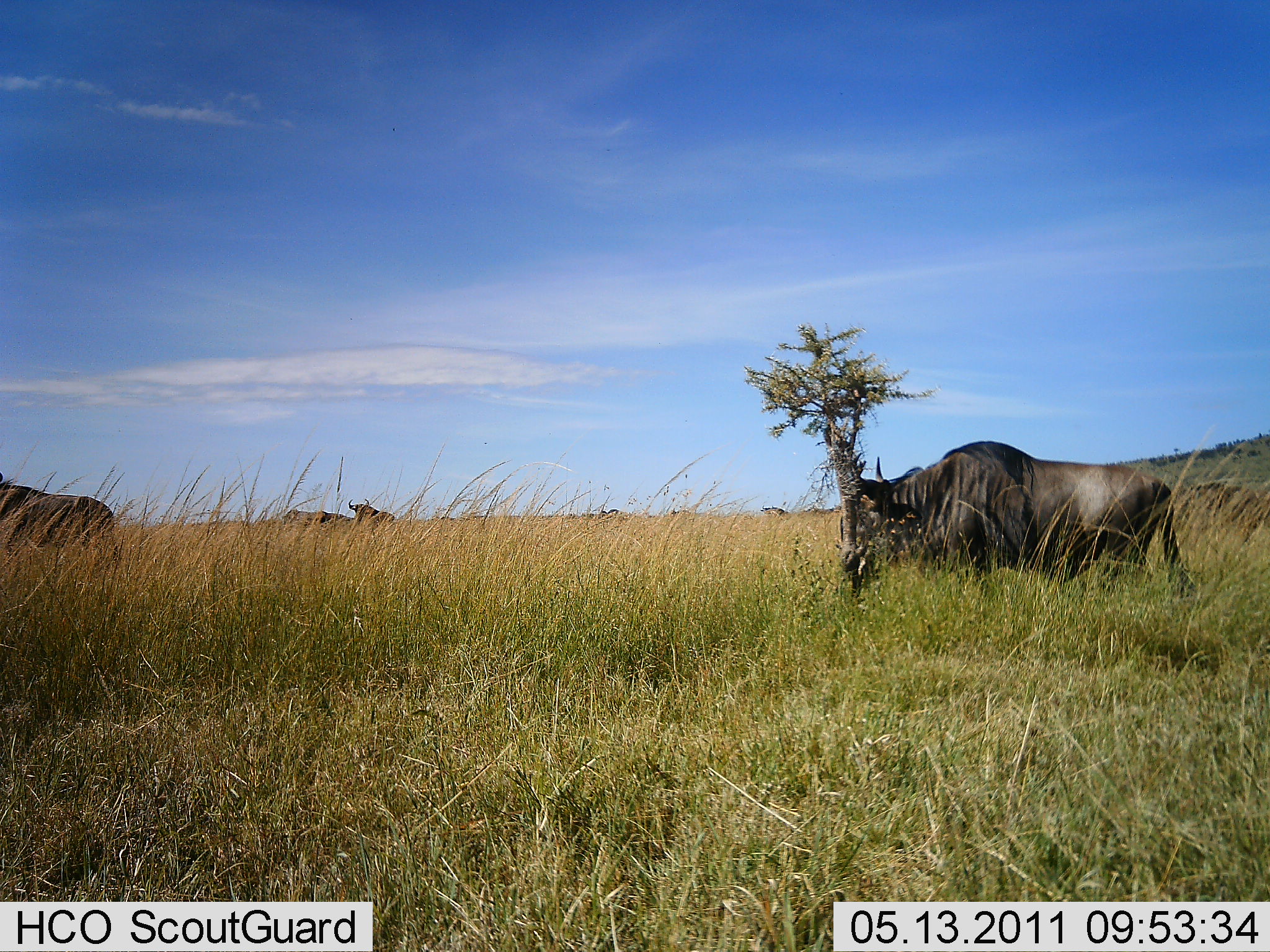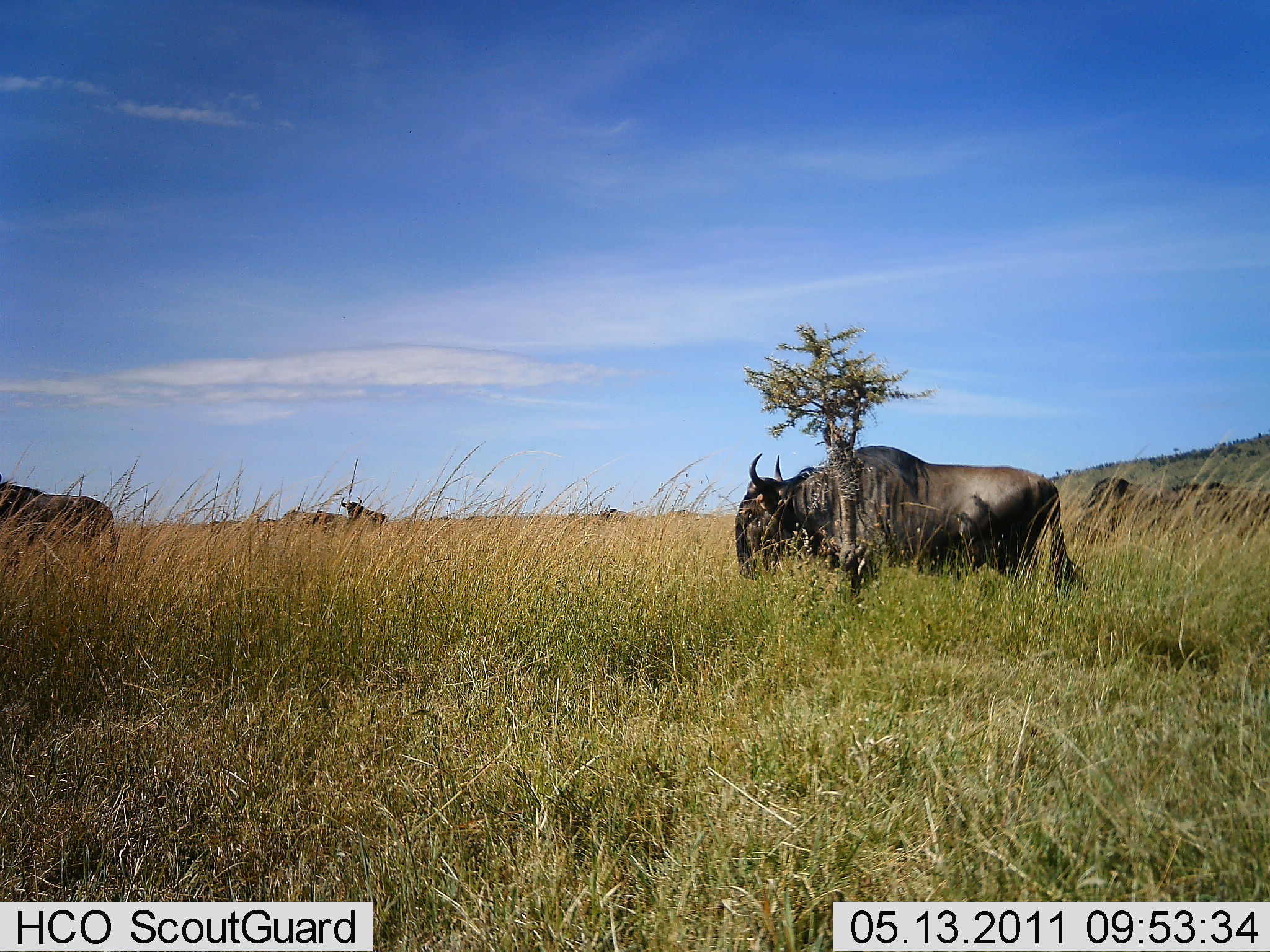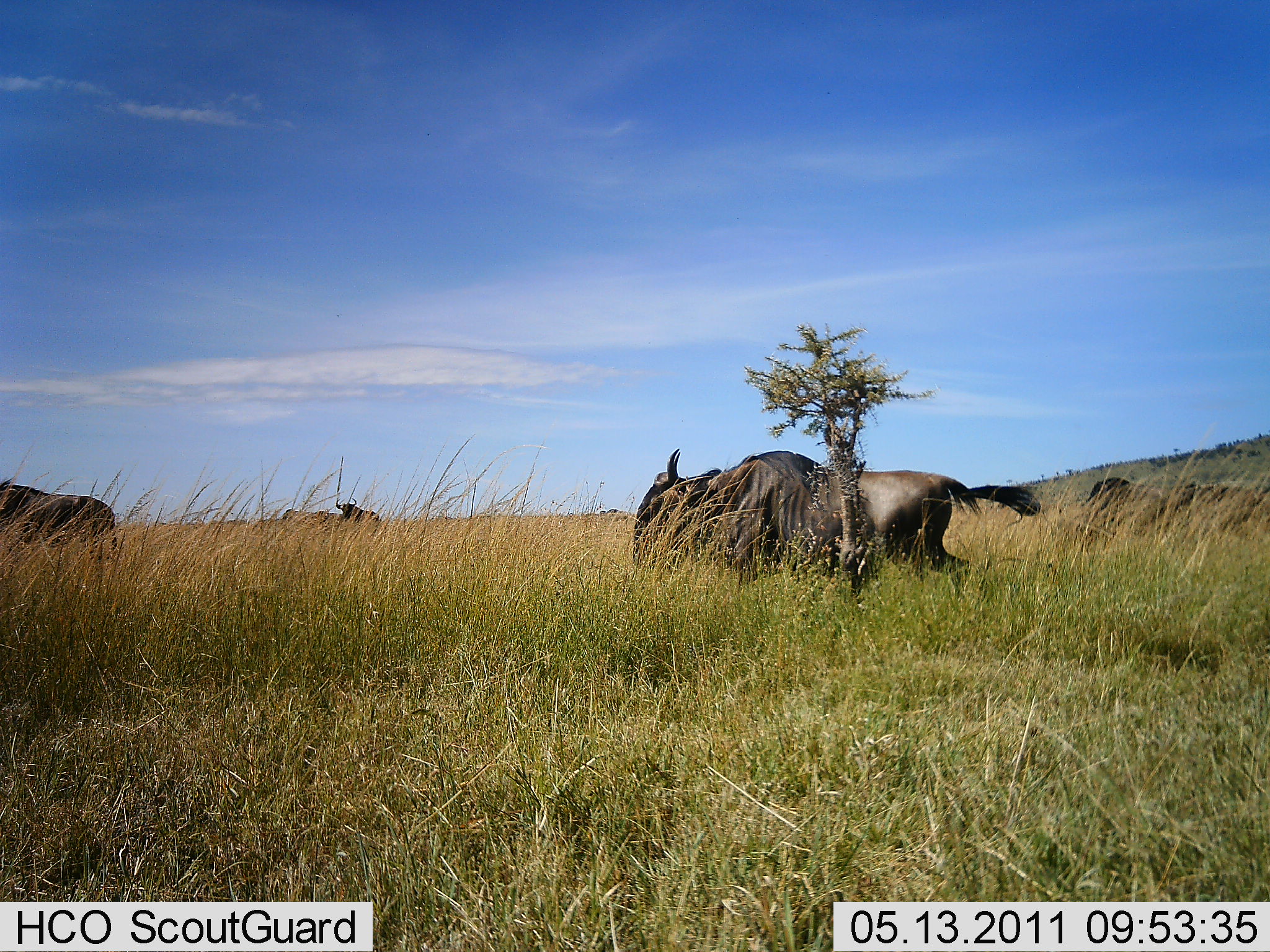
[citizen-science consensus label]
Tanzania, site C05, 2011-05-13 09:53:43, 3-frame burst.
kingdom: Animalia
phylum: Chordata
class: Mammalia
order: Artiodactyla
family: Bovidae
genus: Connochaetes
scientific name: Connochaetes taurinus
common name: blue wildebeest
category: wildebeest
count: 4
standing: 18%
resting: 0%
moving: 91%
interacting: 0%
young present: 0%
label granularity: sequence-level